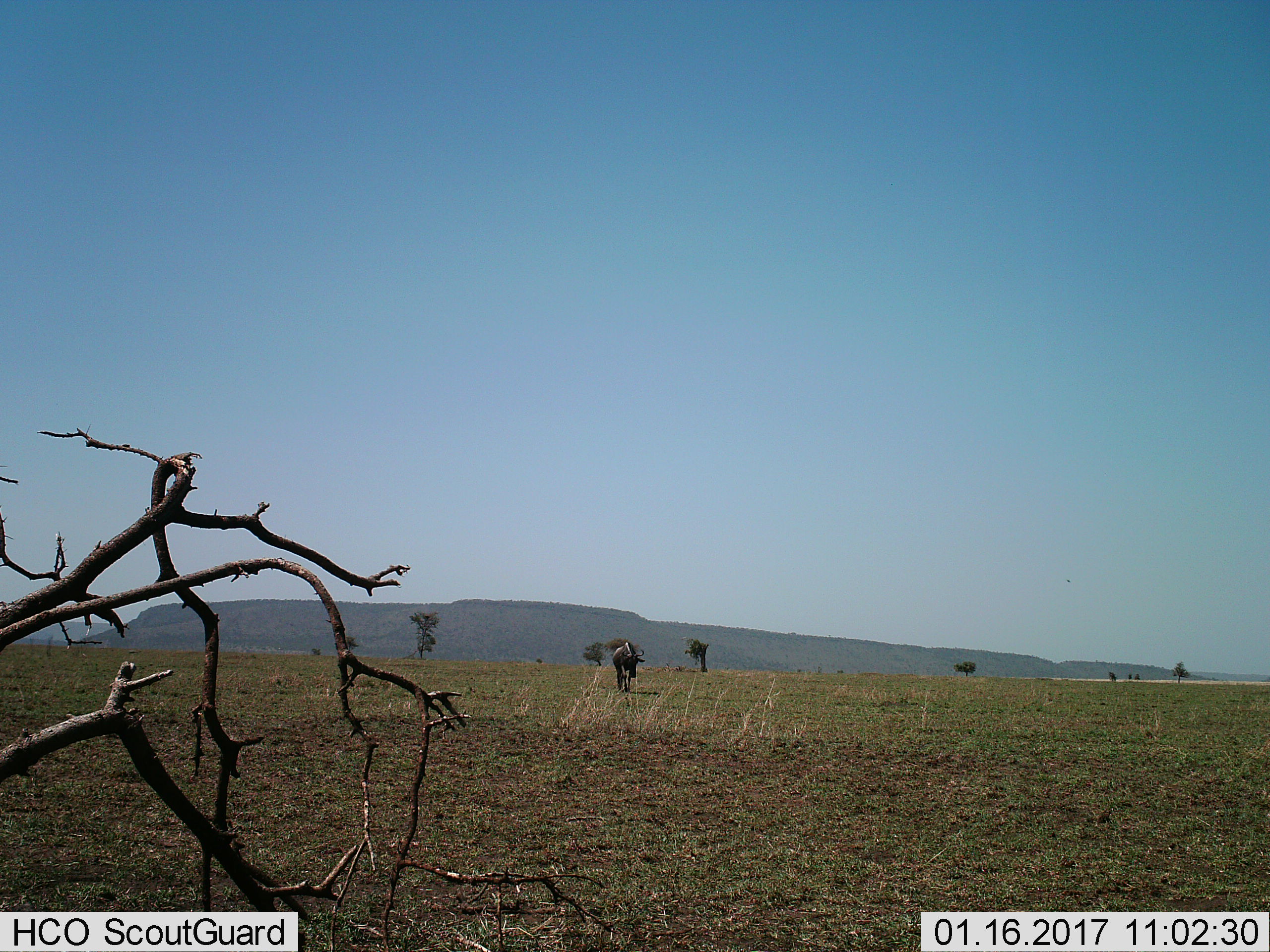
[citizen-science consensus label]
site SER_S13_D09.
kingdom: Animalia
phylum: Chordata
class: Mammalia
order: Artiodactyla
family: Bovidae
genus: Connochaetes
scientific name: Connochaetes taurinus taurinus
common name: blue wildebeest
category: wildebeestblue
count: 1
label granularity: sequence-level